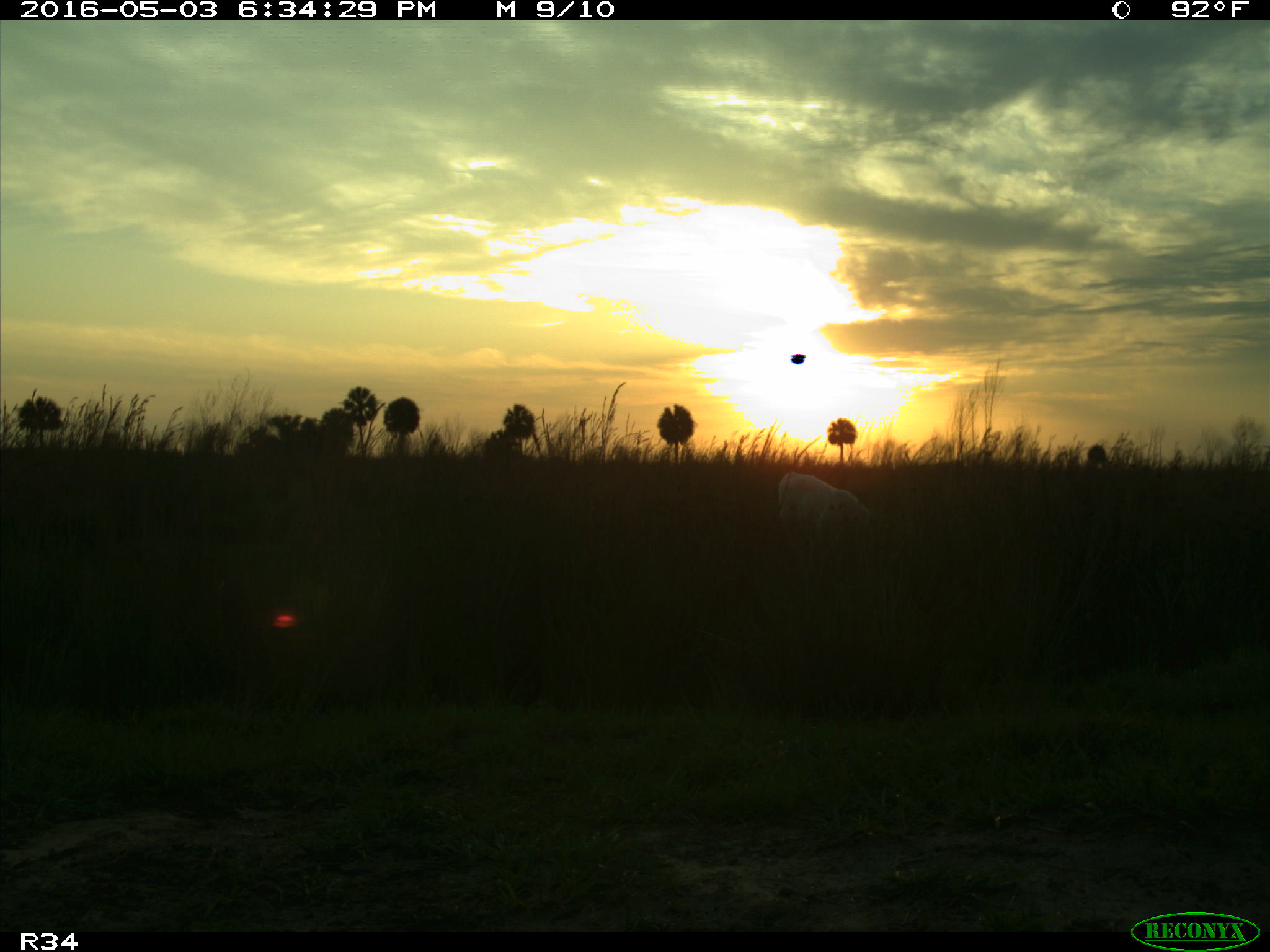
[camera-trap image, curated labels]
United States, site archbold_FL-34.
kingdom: Animalia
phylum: Chordata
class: Mammalia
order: Artiodactyla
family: Bovidae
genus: Bos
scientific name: Bos taurus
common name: domestic cow